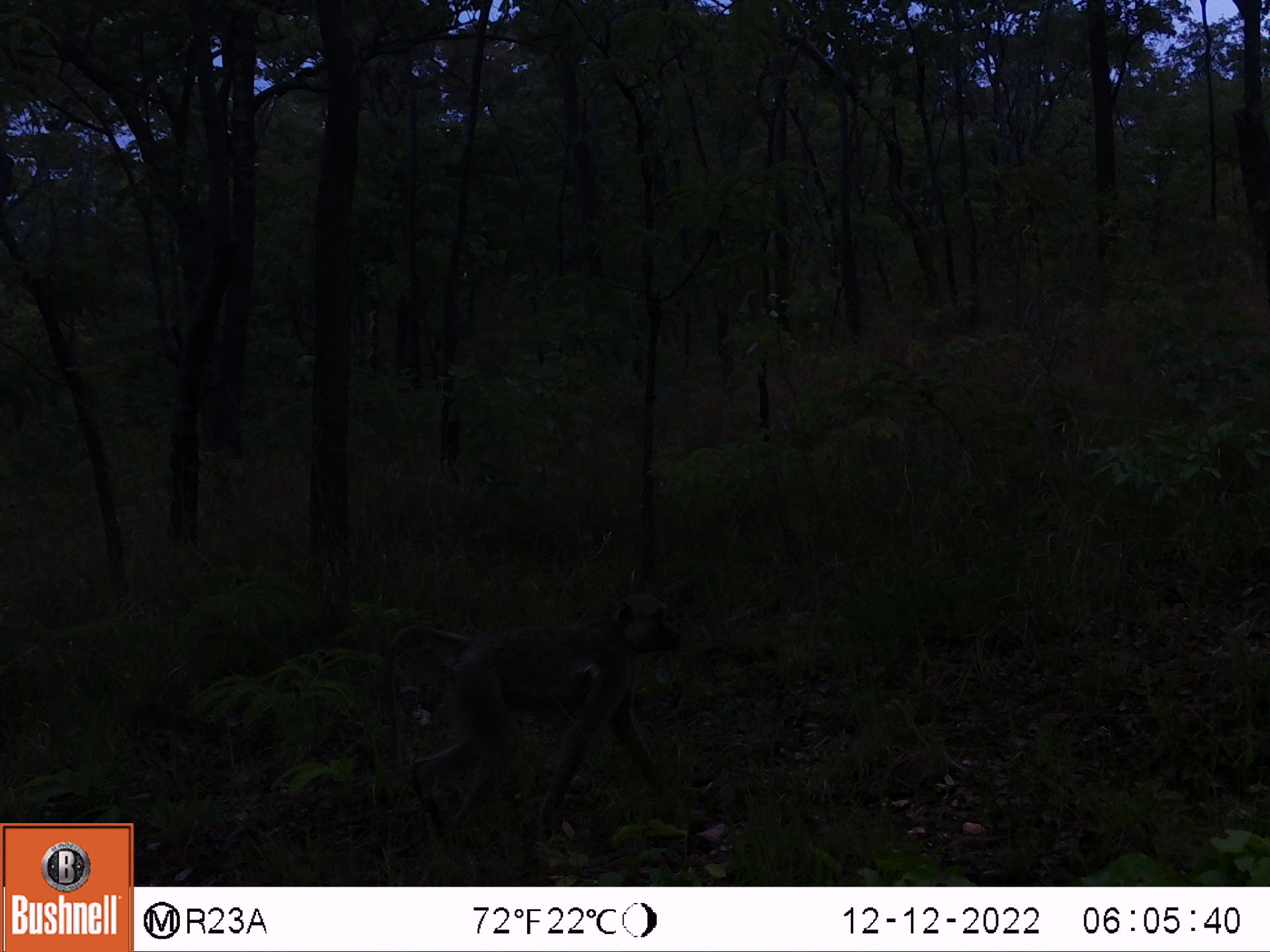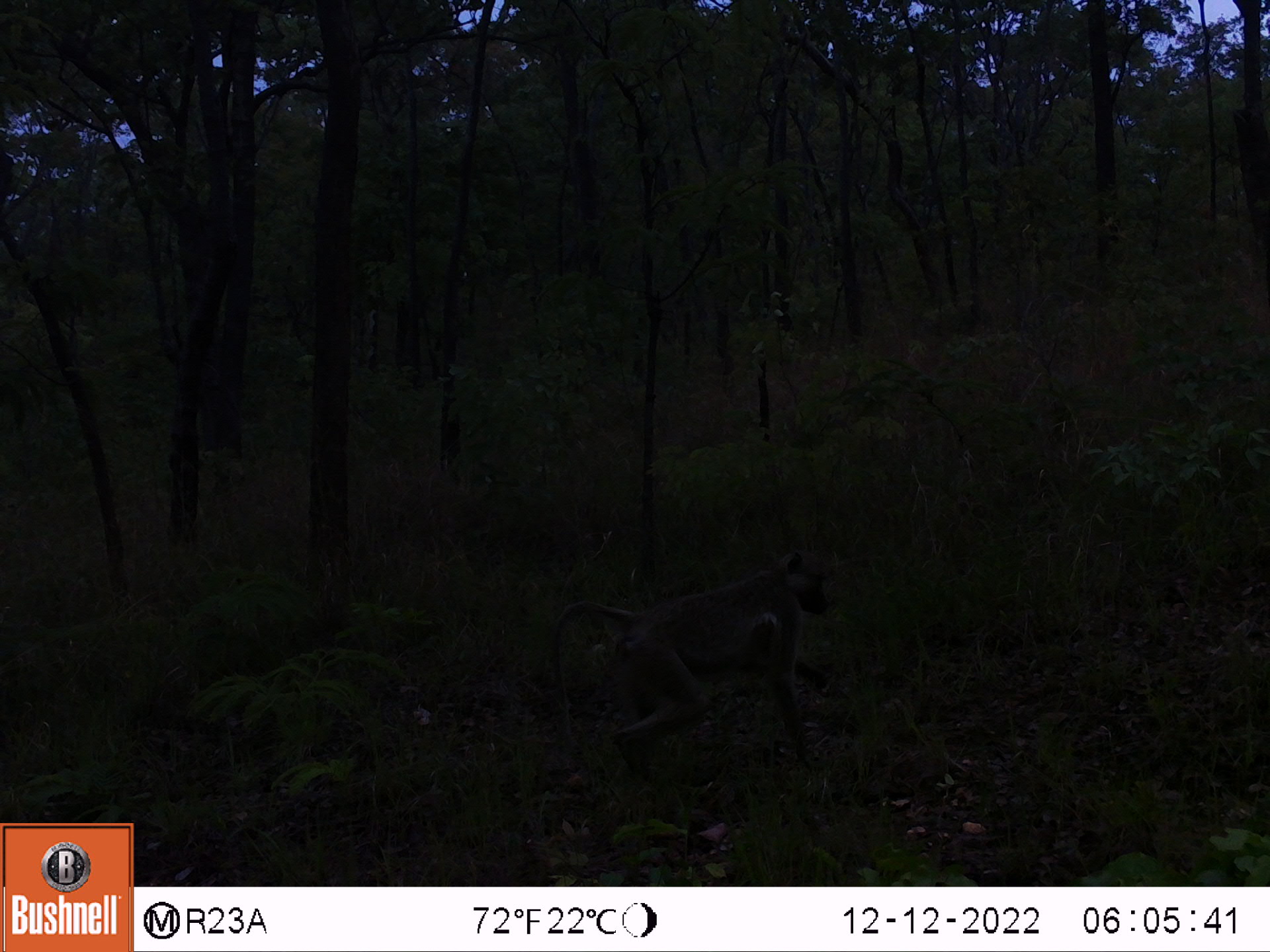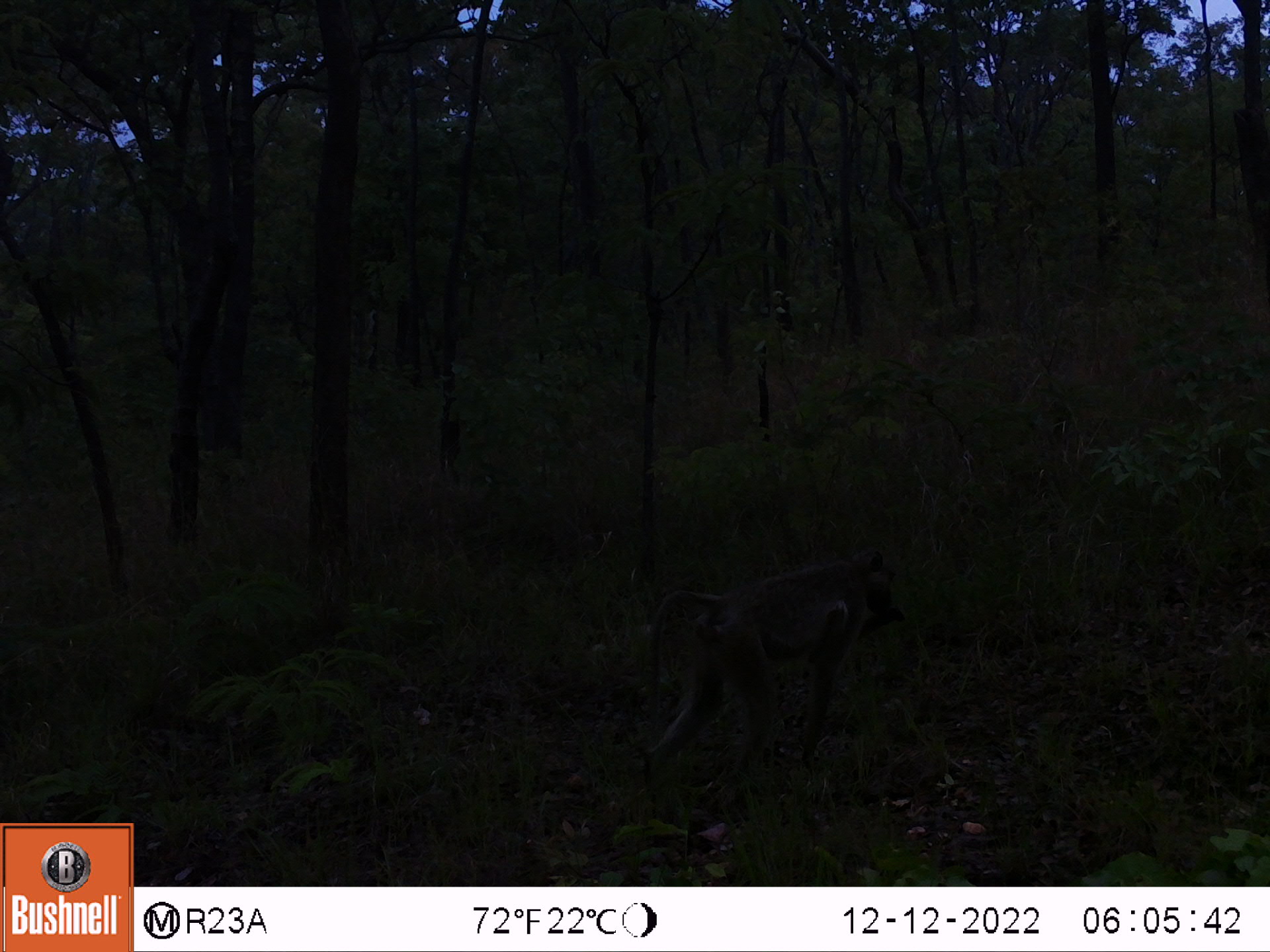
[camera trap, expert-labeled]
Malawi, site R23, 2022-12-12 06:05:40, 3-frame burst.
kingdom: Animalia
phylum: Chordata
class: Mammalia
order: Primates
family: Cercopithecidae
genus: Papio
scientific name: Papio cynocephalus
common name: yellow baboon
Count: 1.